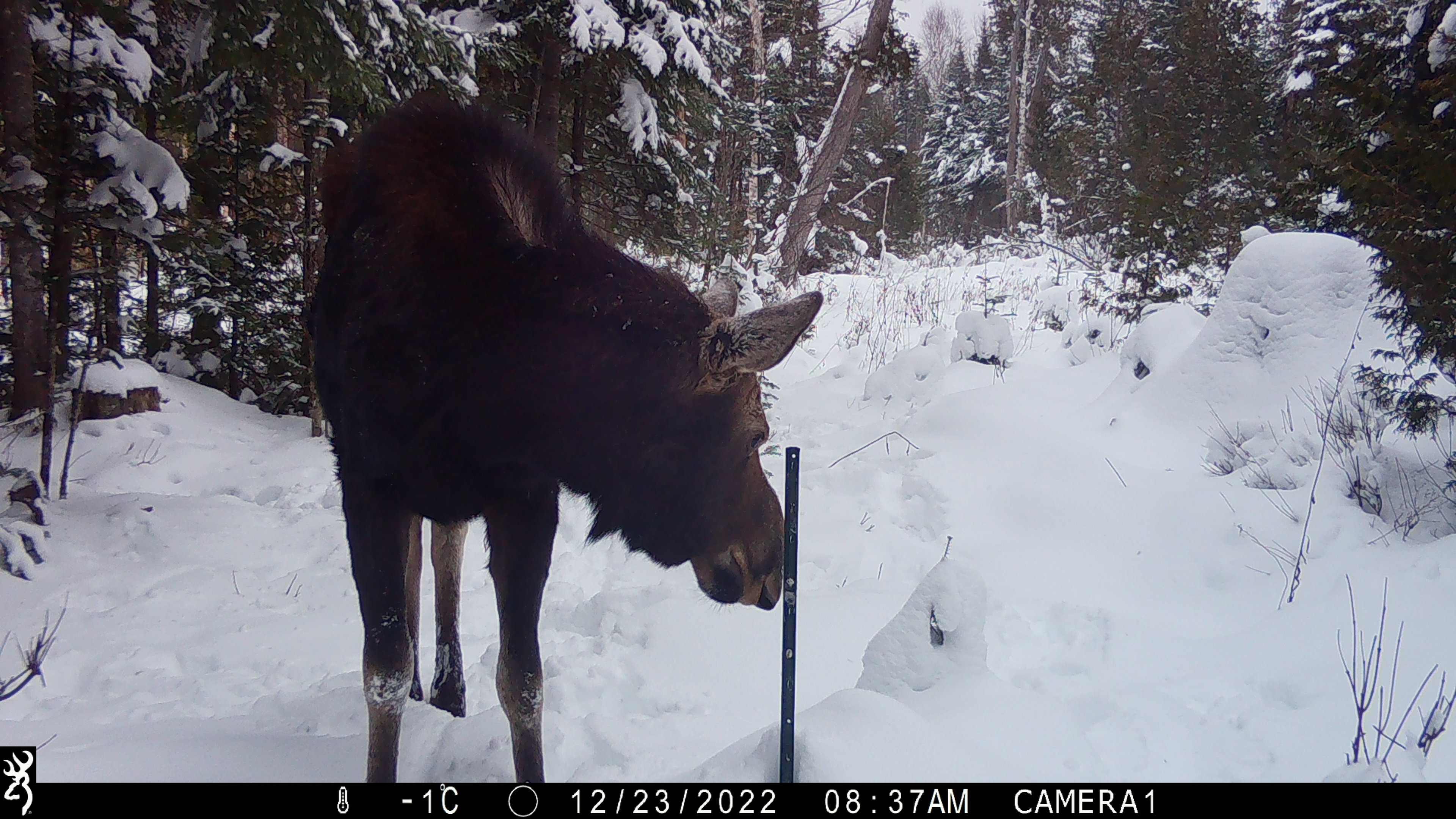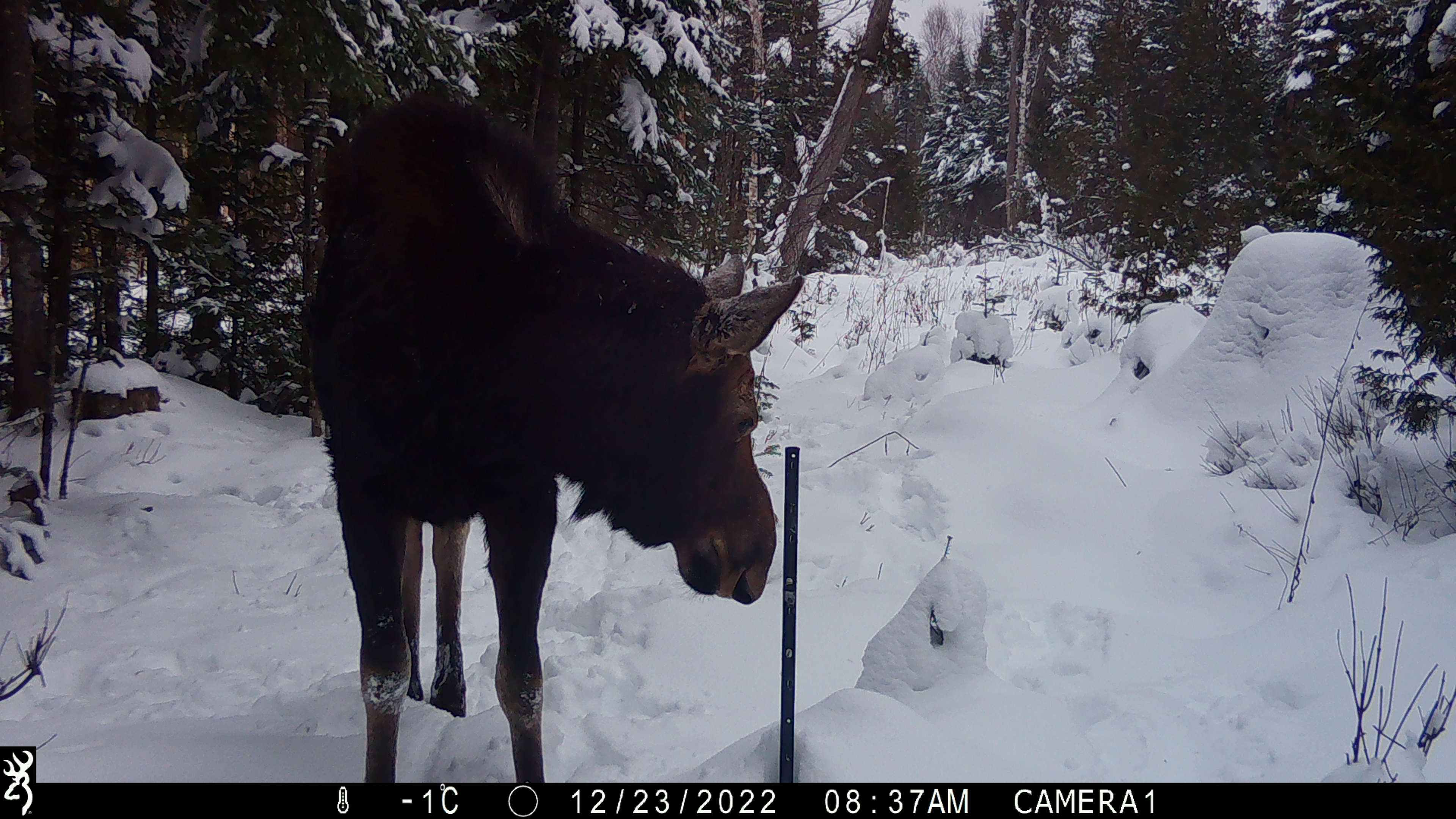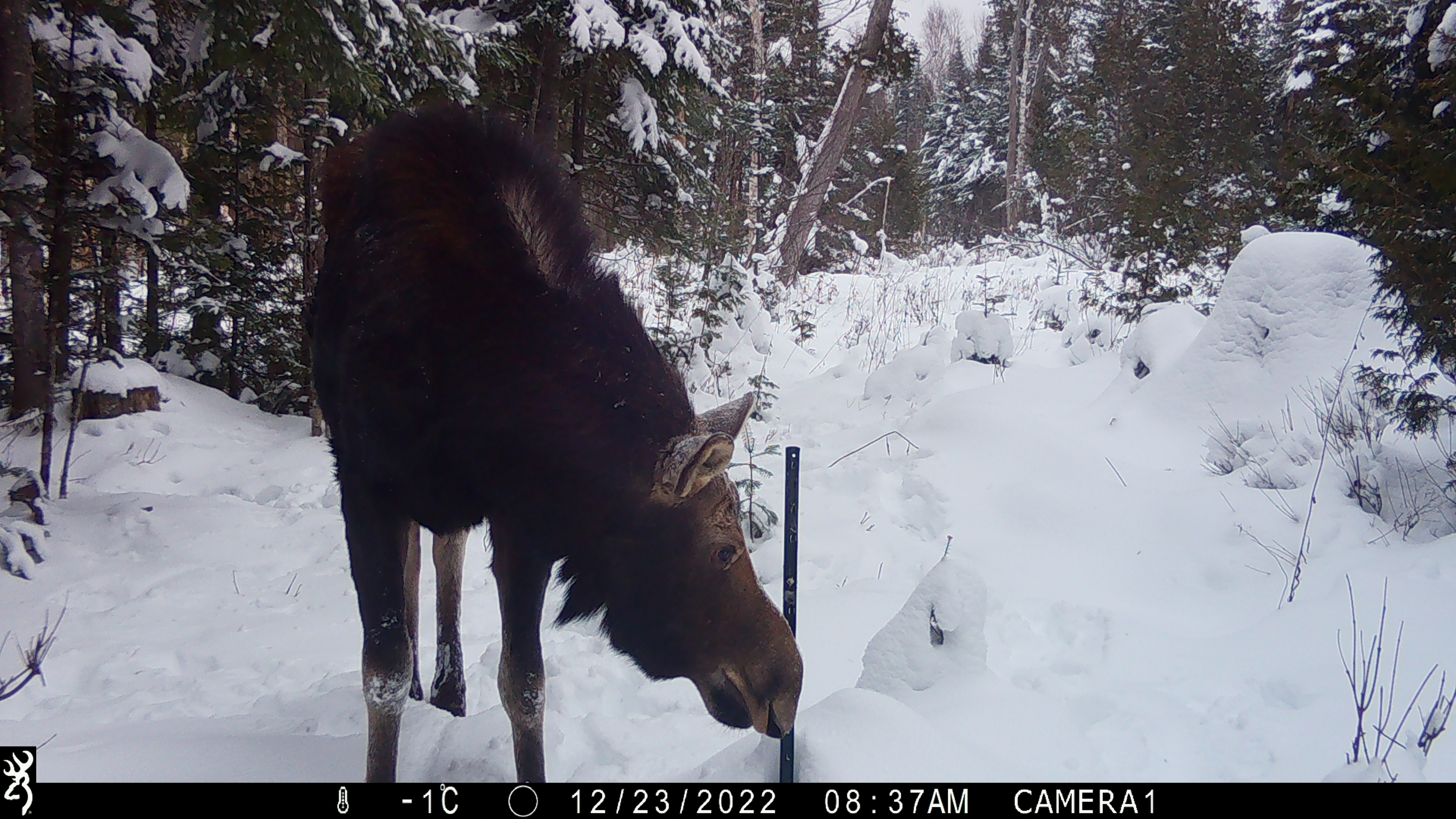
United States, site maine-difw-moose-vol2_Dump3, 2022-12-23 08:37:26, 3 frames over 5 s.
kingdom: Animalia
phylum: Chordata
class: Mammalia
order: Artiodactyla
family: Cervidae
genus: Alces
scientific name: Alces alces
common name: moose